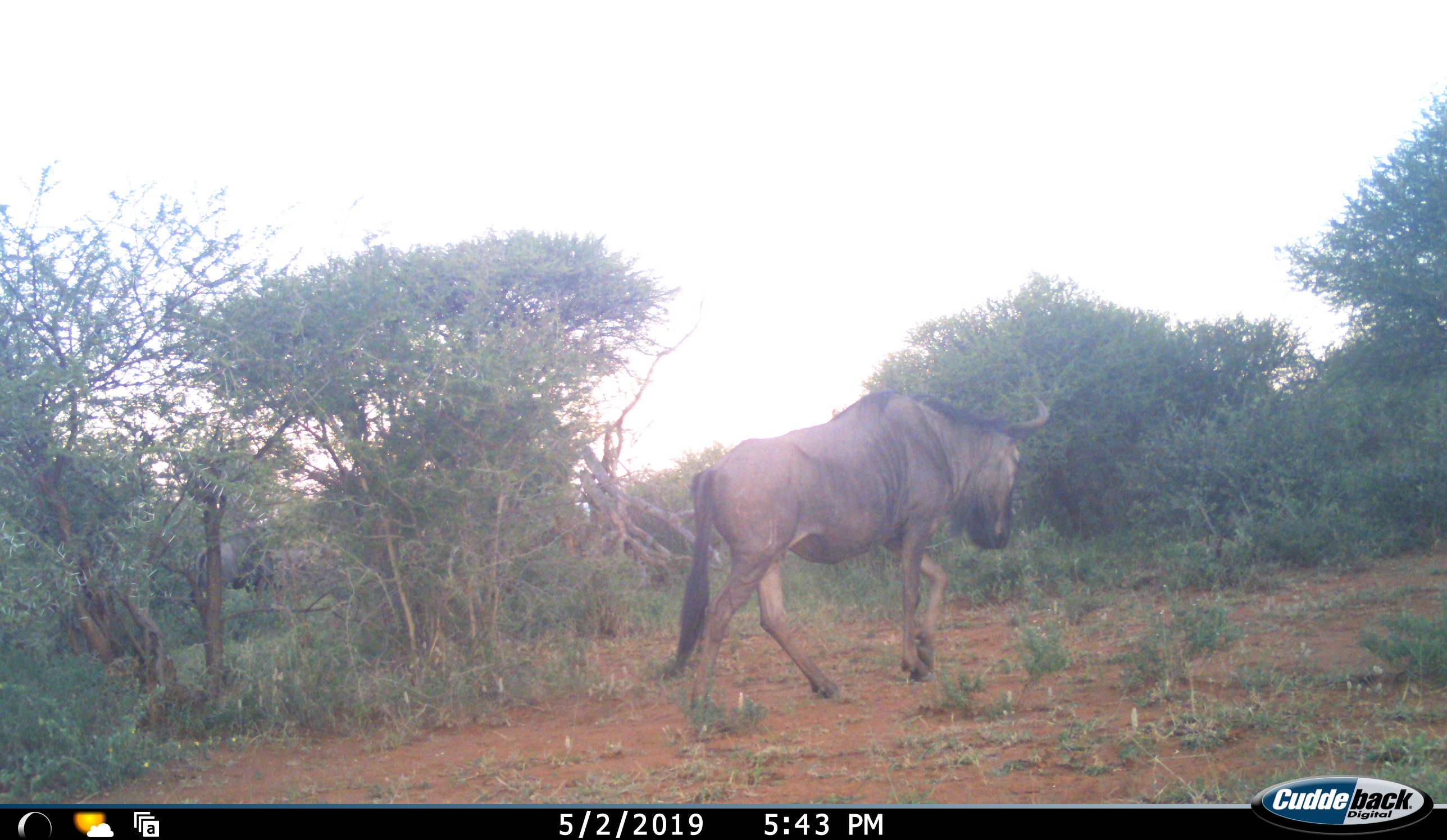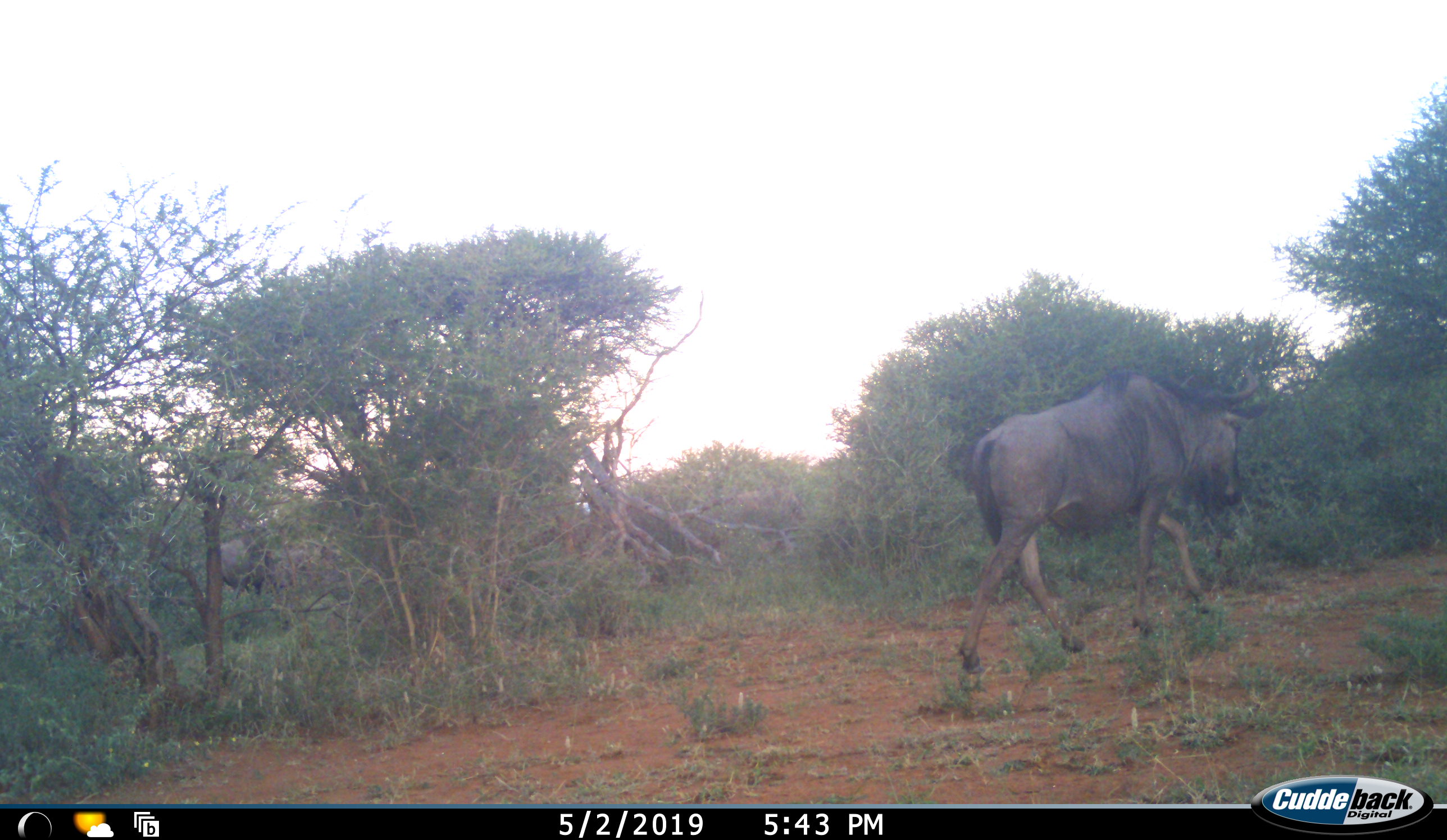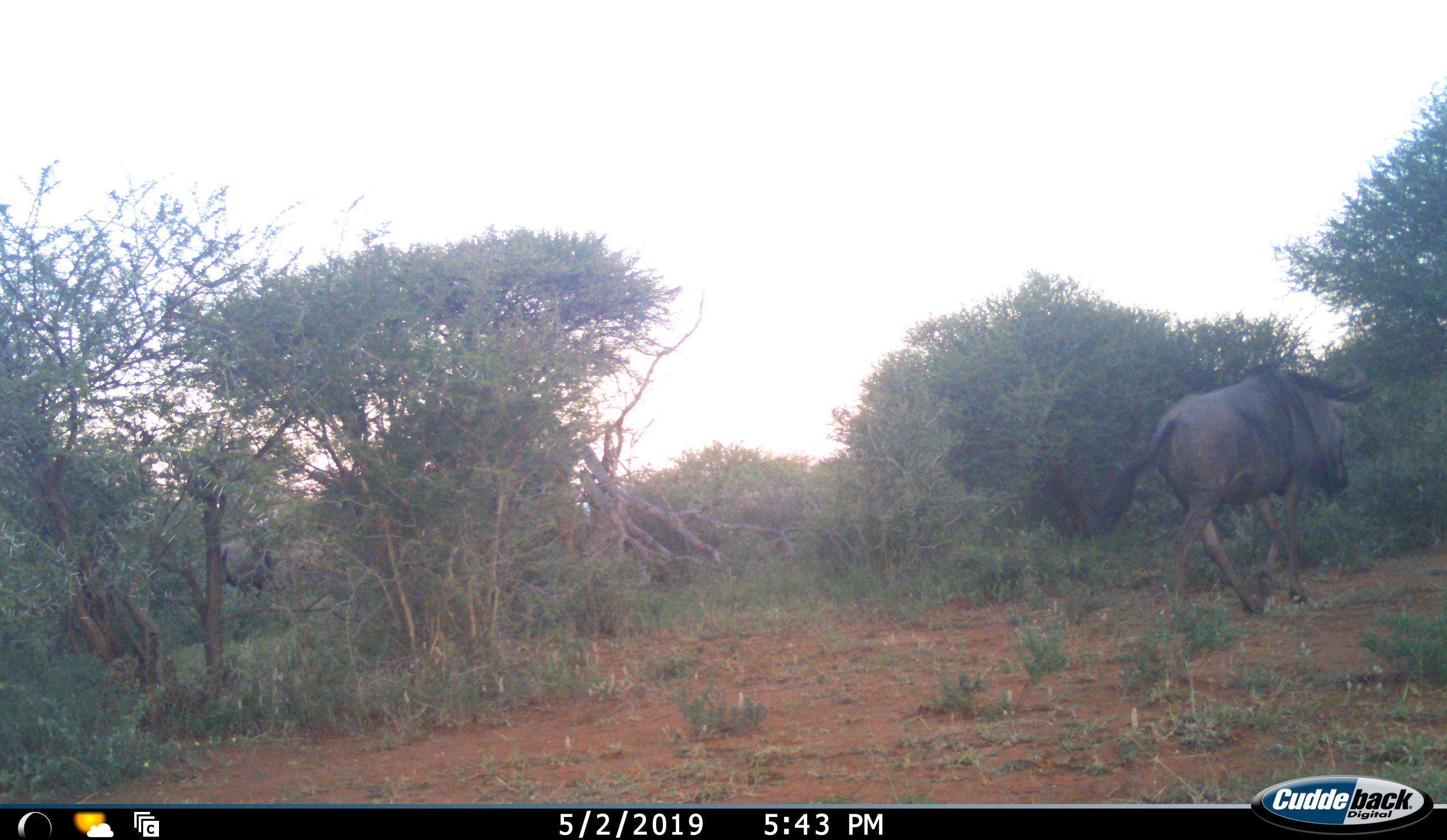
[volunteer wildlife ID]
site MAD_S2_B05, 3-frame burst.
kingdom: Animalia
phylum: Chordata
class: Mammalia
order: Artiodactyla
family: Bovidae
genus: Connochaetes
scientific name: Connochaetes taurinus taurinus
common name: blue wildebeest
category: wildebeestblue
Wildebeestblue (blue wildebeest) (Connochaetes taurinus taurinus), count 1. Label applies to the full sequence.